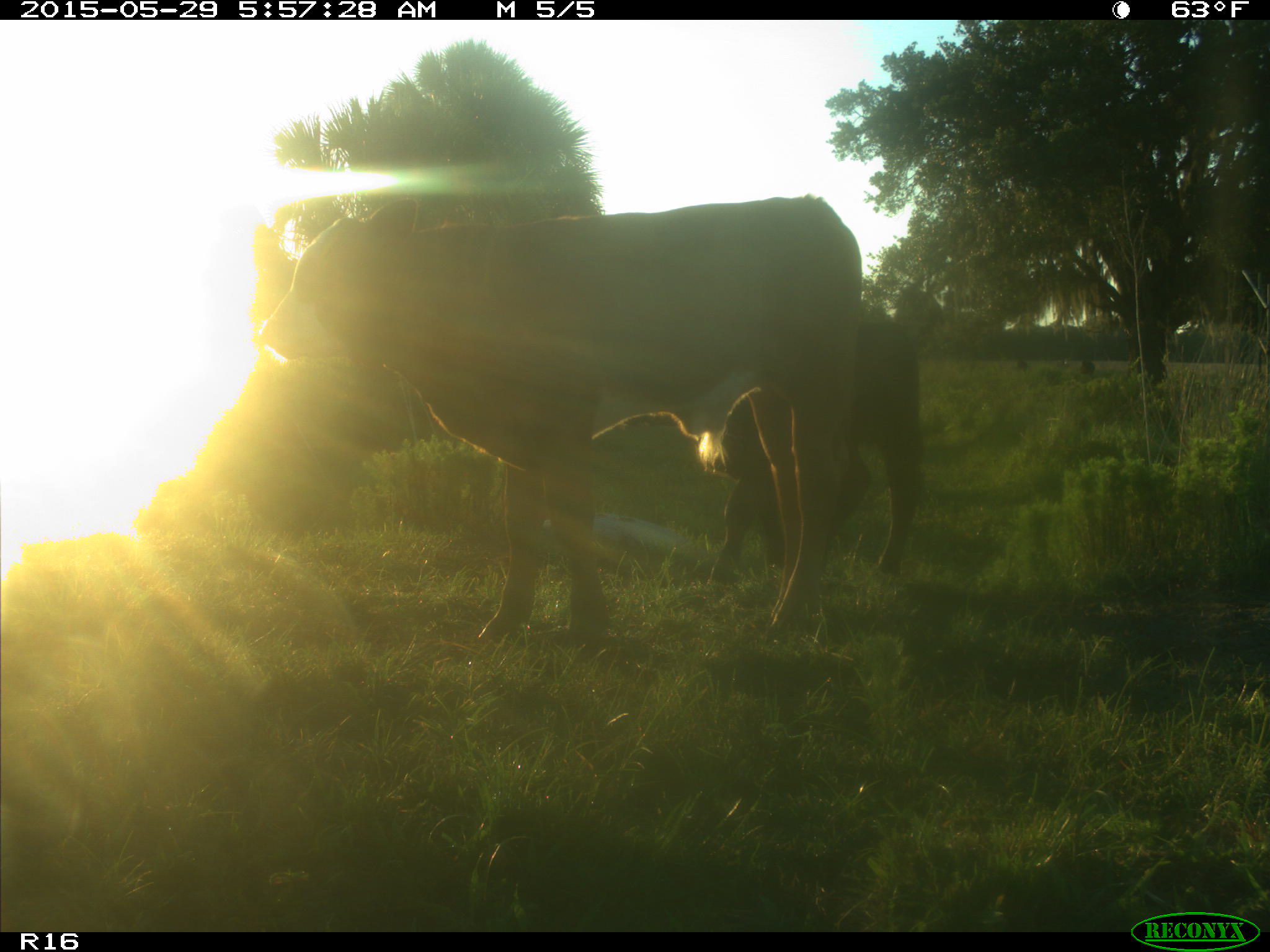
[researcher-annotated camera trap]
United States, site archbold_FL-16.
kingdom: Animalia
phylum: Chordata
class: Mammalia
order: Artiodactyla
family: Bovidae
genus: Bos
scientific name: Bos taurus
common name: domestic cow